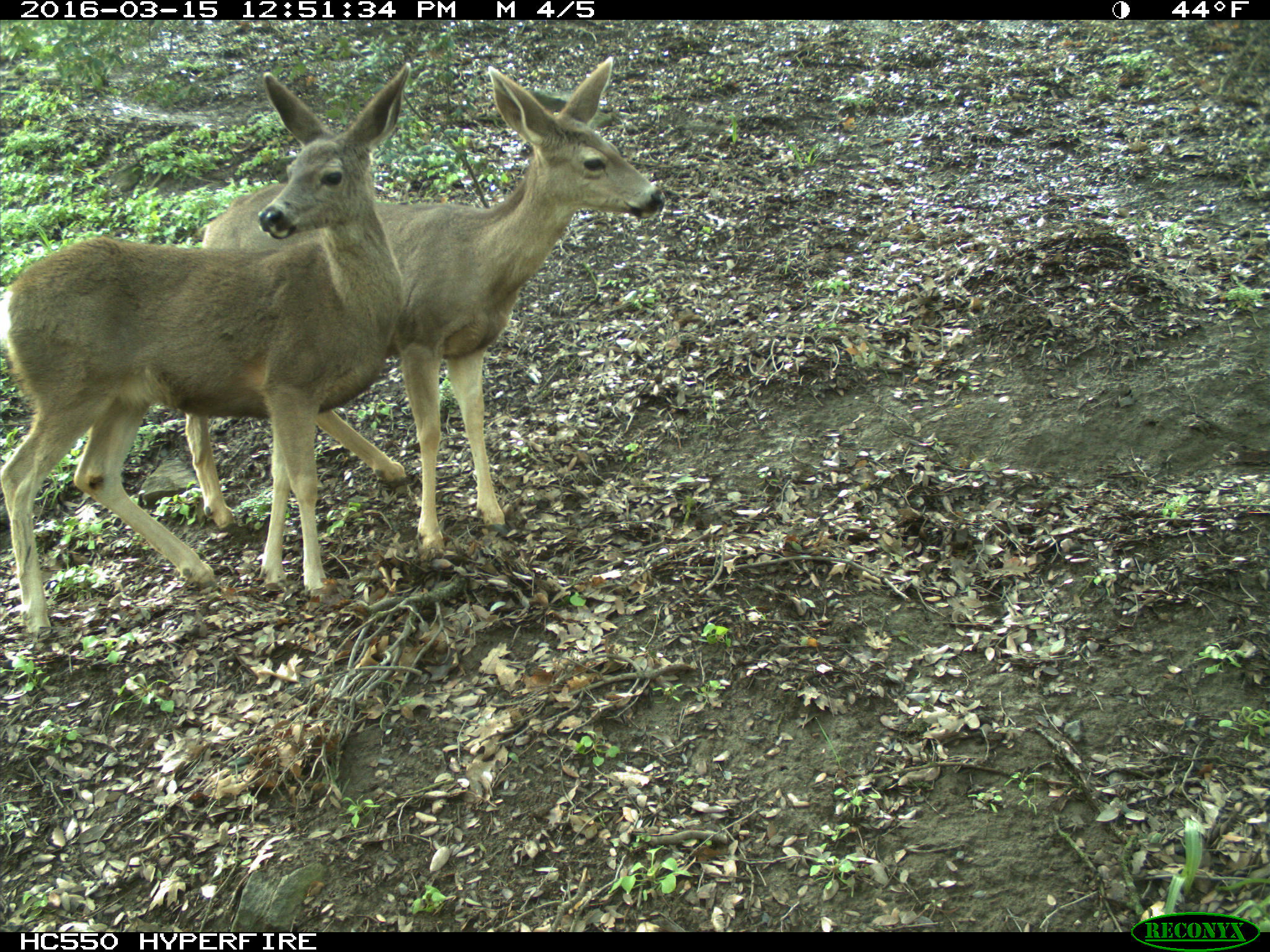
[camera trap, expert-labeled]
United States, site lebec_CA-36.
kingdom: Animalia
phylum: Chordata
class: Mammalia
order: Artiodactyla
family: Cervidae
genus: Odocoileus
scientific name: Odocoileus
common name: deer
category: unidentified deer